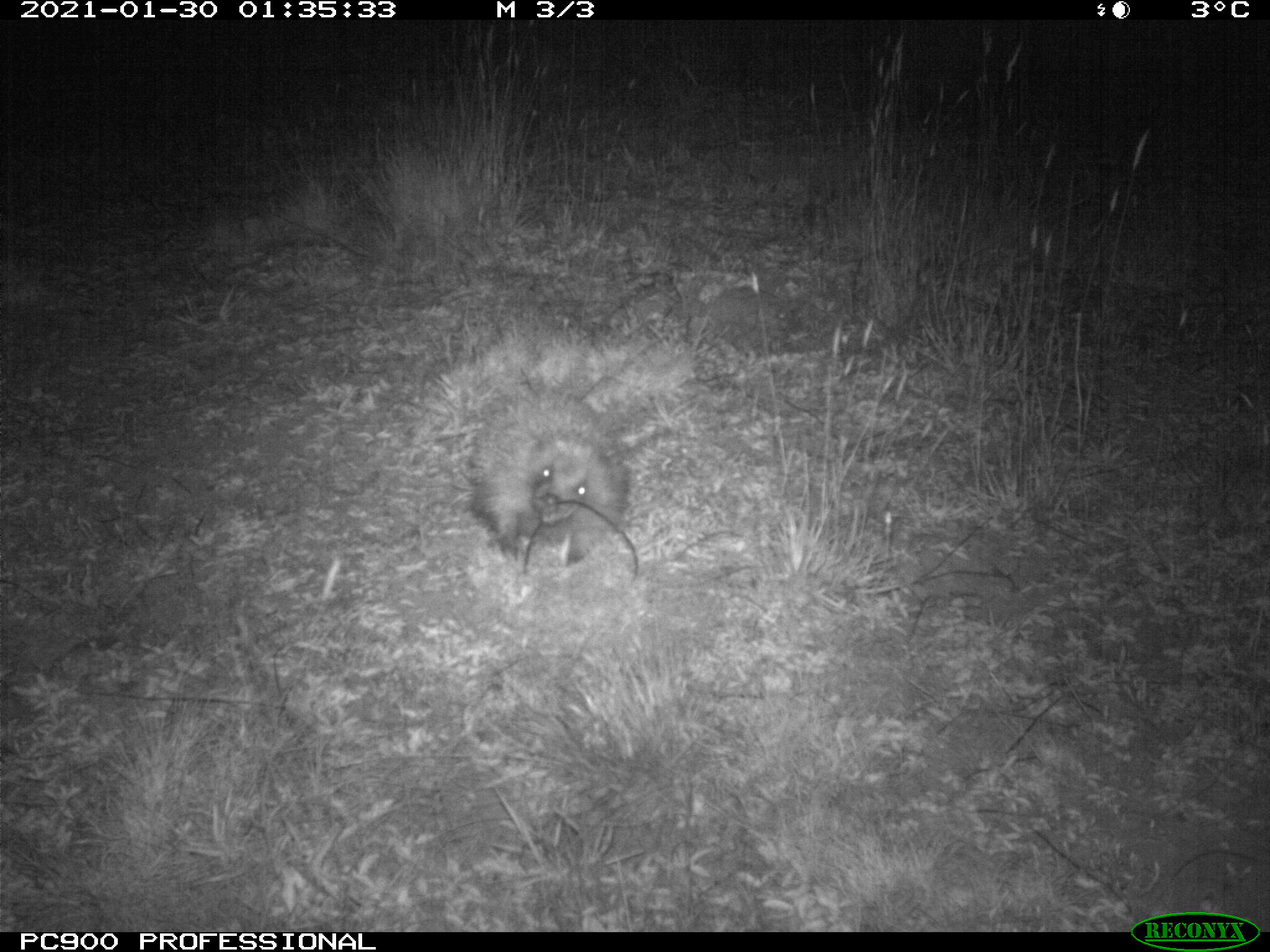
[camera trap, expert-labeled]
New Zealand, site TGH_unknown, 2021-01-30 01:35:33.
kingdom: Animalia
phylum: Chordata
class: Mammalia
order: Eulipotyphla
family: Erinaceidae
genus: Erinaceus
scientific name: Erinaceus europaeus europaeus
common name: european hedgehog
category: hedgehog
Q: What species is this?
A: Hedgehog (european hedgehog) (Erinaceus europaeus europaeus).